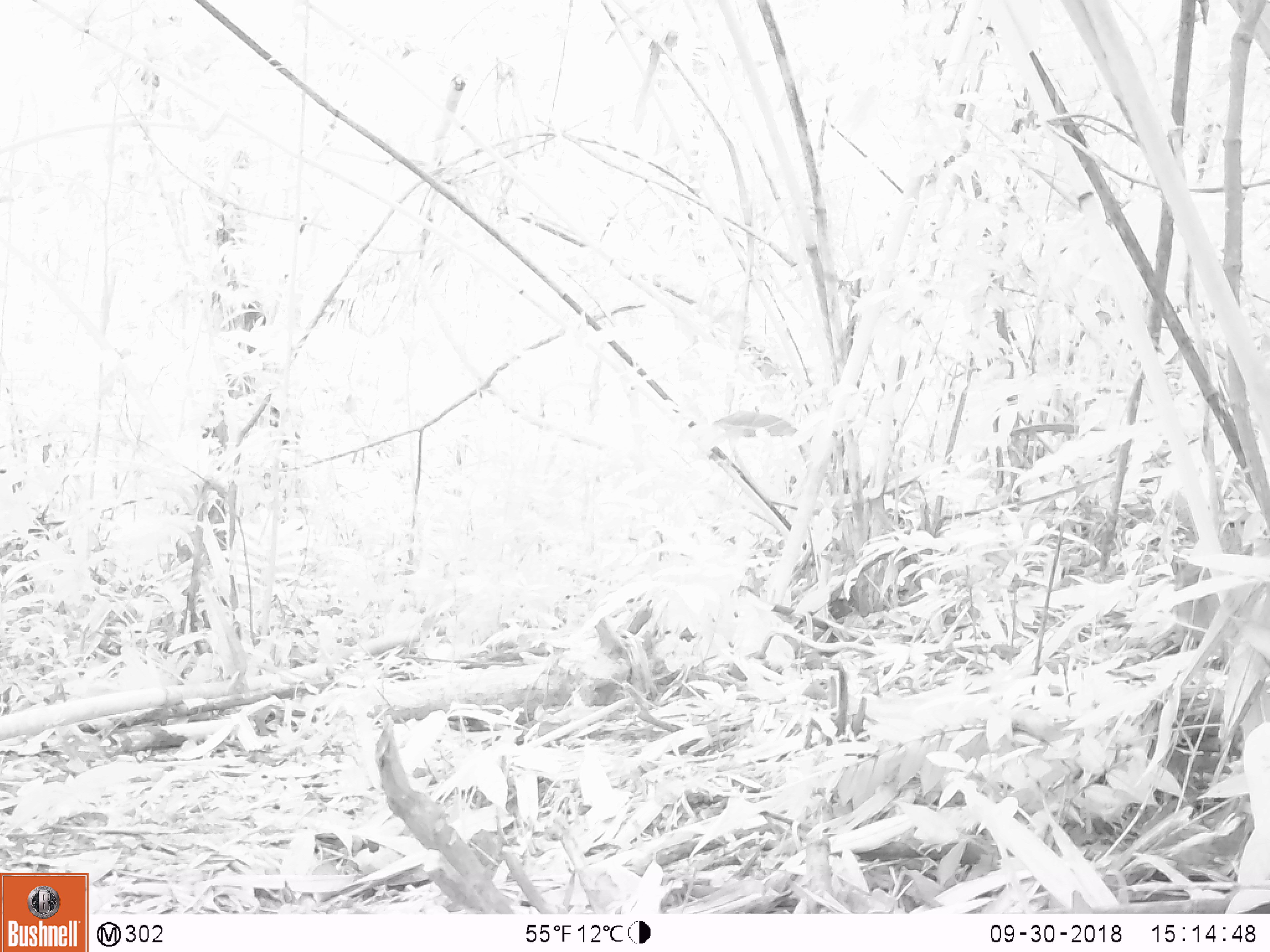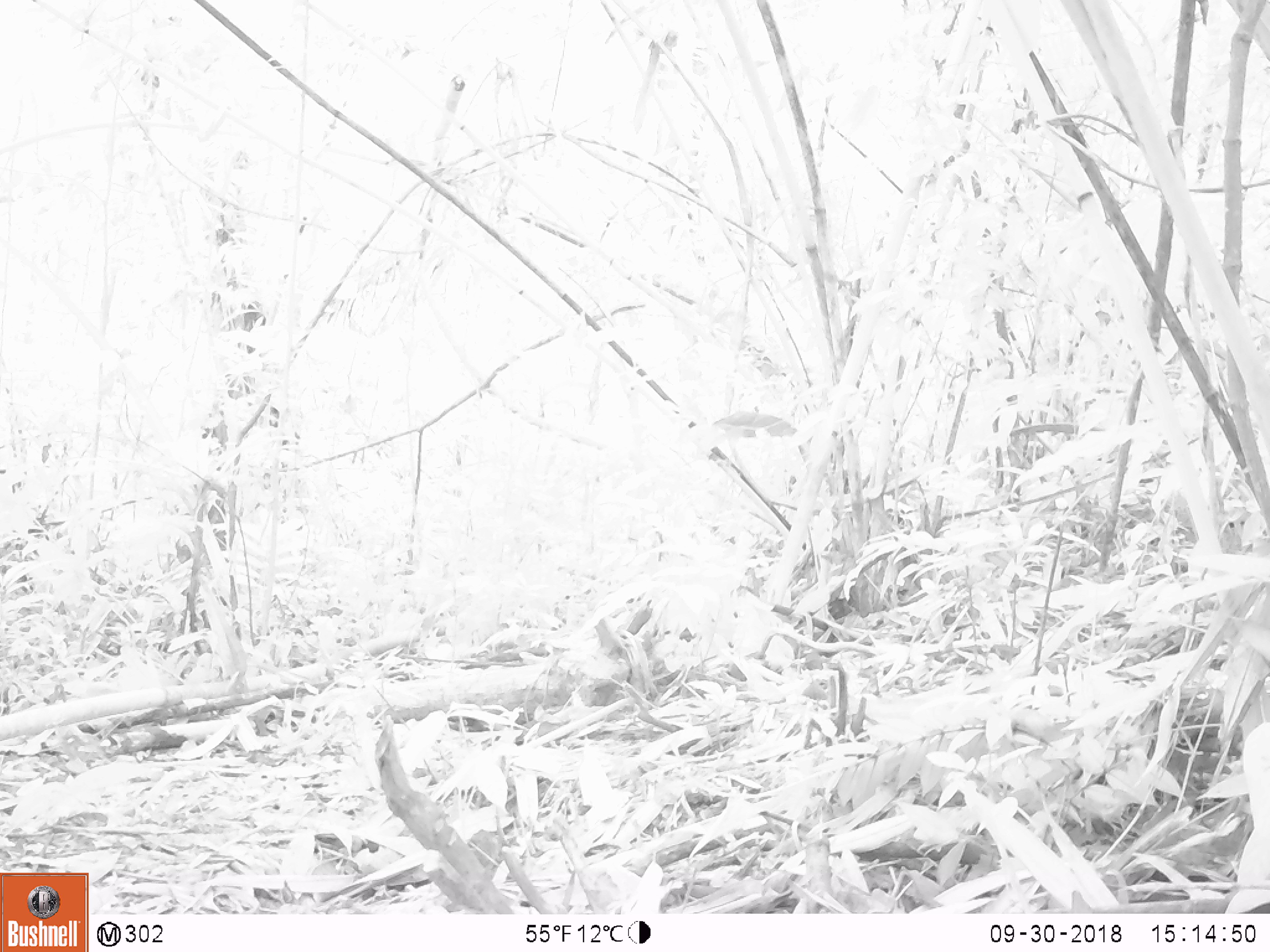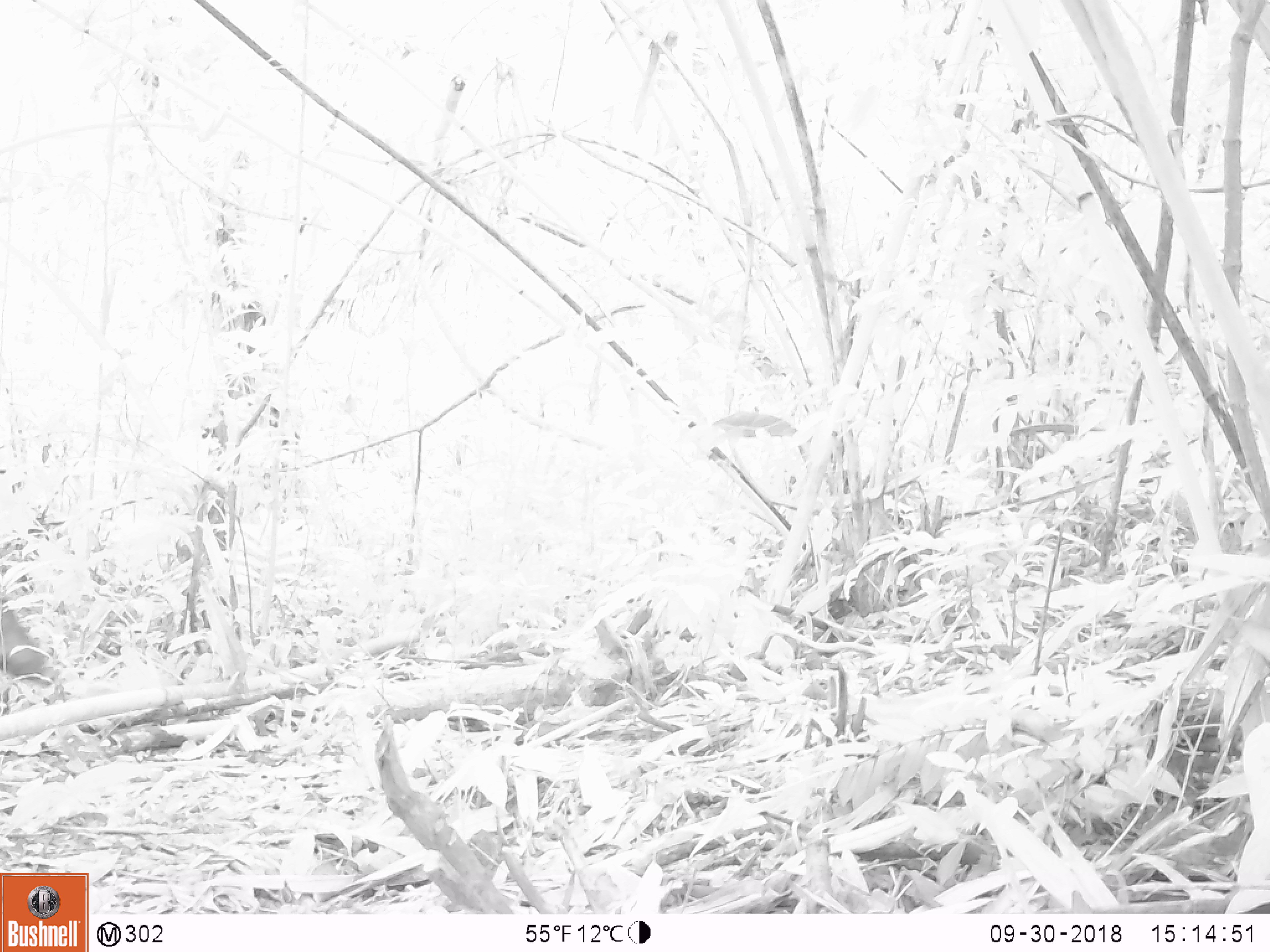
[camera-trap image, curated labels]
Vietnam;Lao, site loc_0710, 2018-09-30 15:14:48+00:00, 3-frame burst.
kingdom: Animalia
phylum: Chordata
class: Mammalia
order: Artiodactyla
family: Suidae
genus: Sus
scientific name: Sus scrofa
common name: eurasian wild pig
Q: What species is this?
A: Eurasian wild pig (Sus scrofa).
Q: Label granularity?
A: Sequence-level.